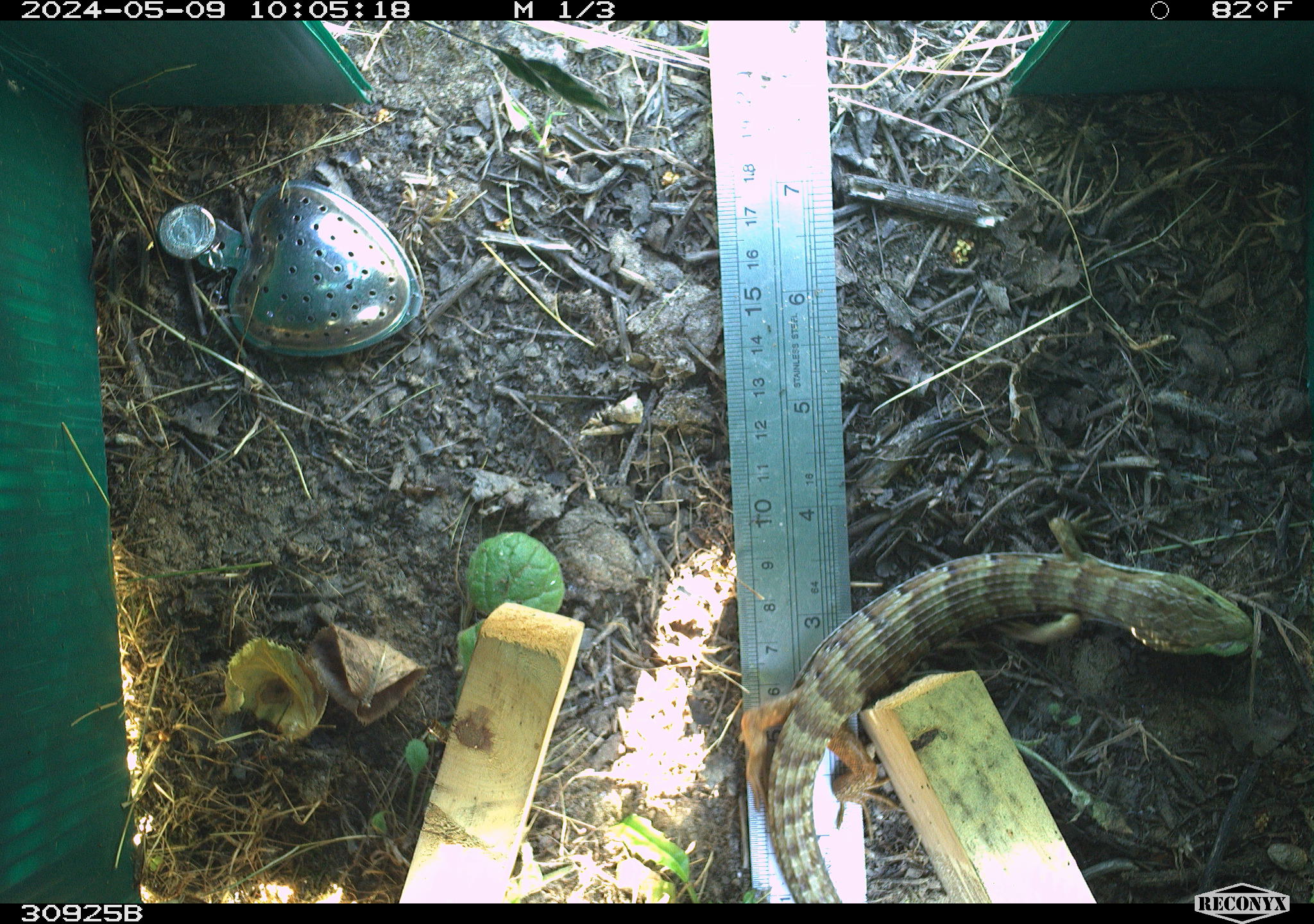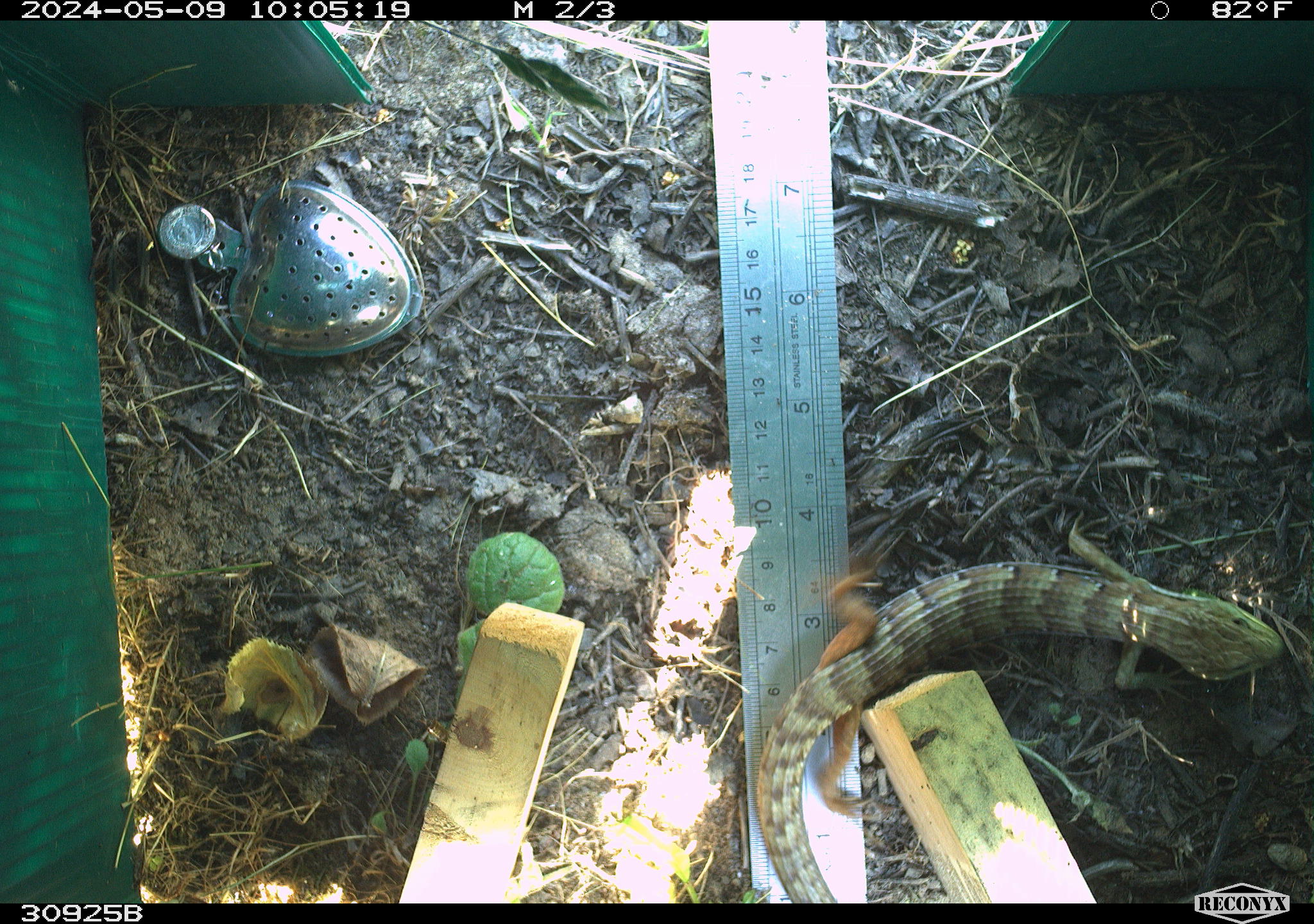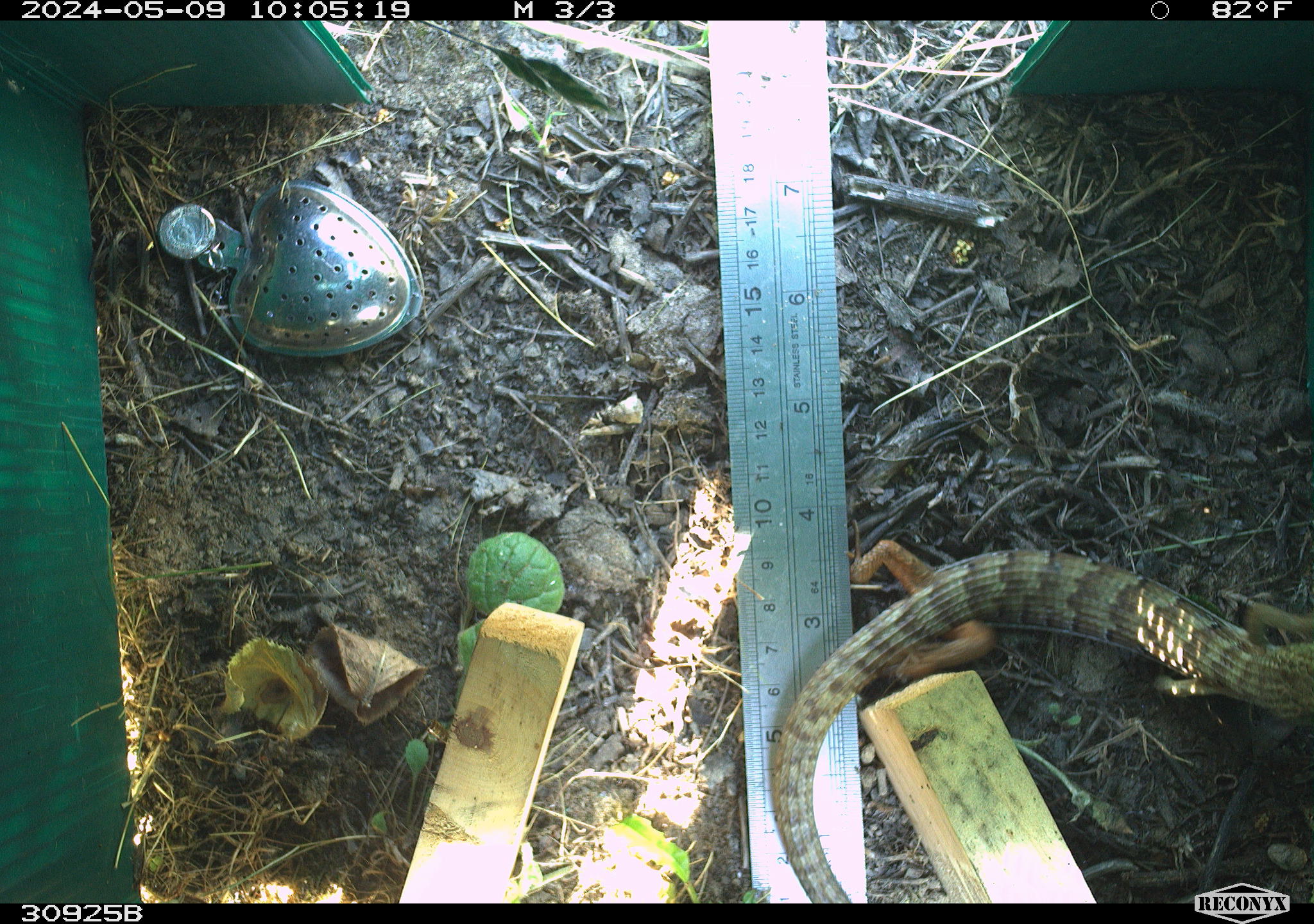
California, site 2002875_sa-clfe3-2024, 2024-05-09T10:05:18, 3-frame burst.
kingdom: Animalia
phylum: Chordata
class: Reptilia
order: Squamata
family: Anguidae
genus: Elgaria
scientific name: Elgaria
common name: alligator lizards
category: elgaria species